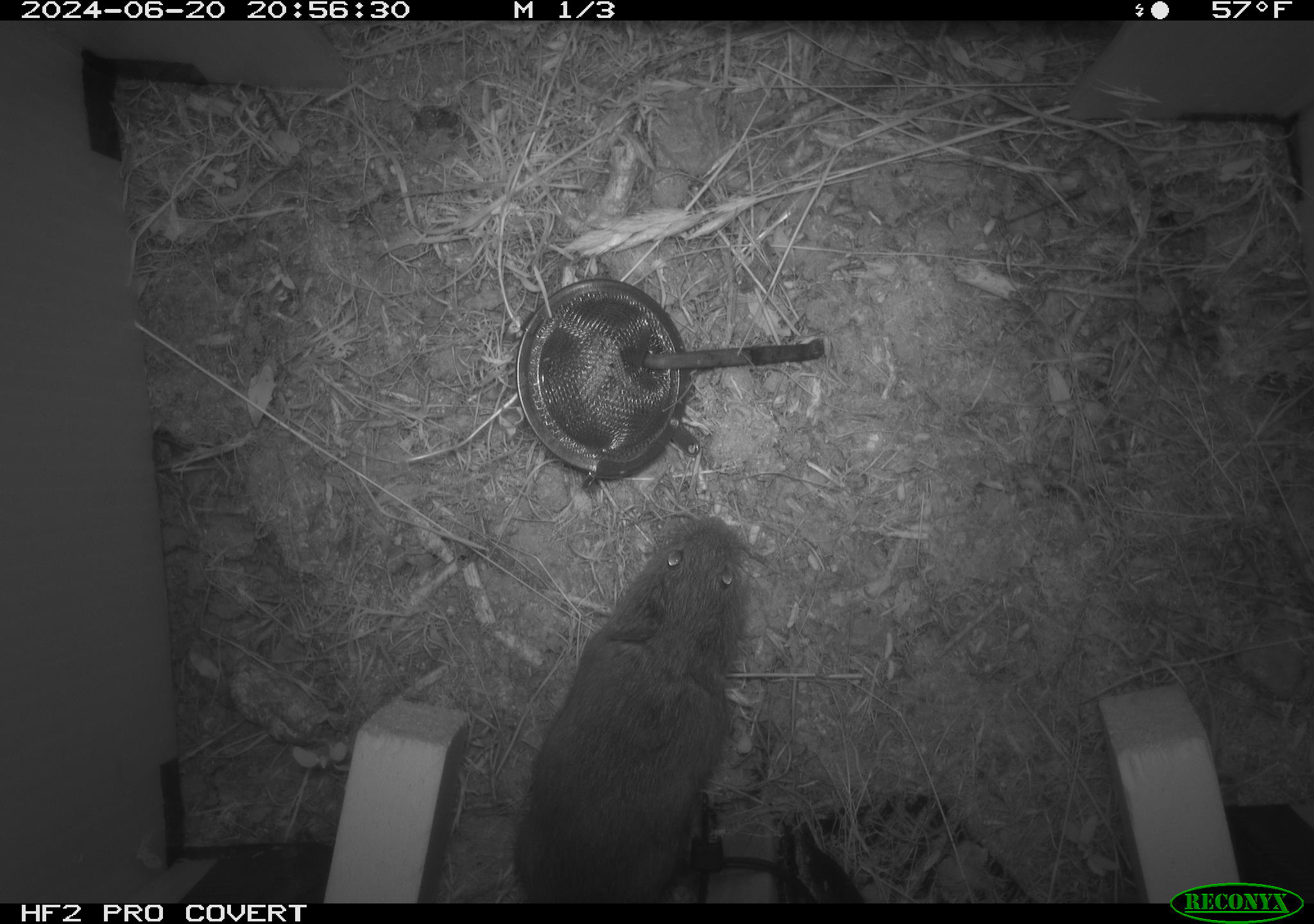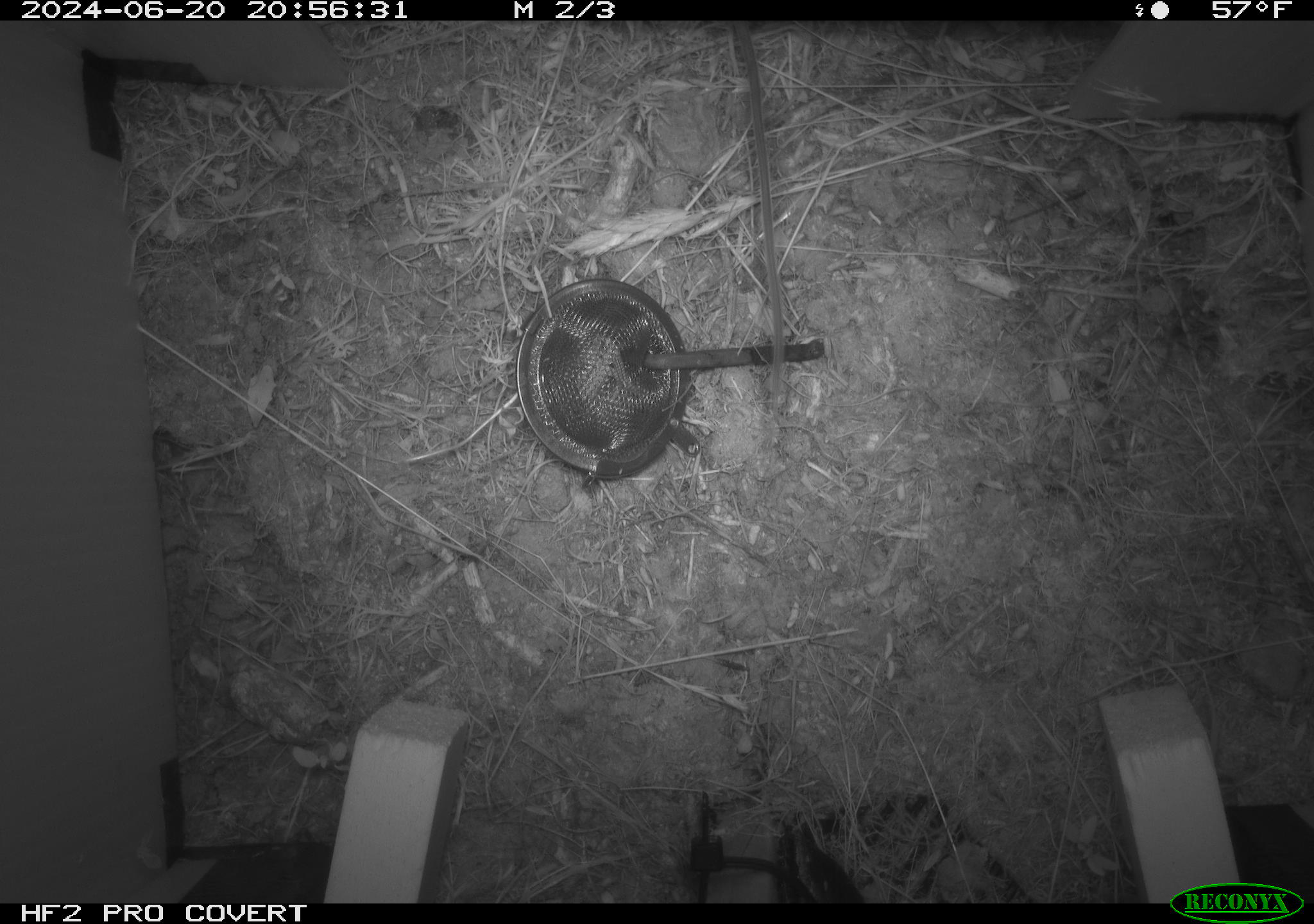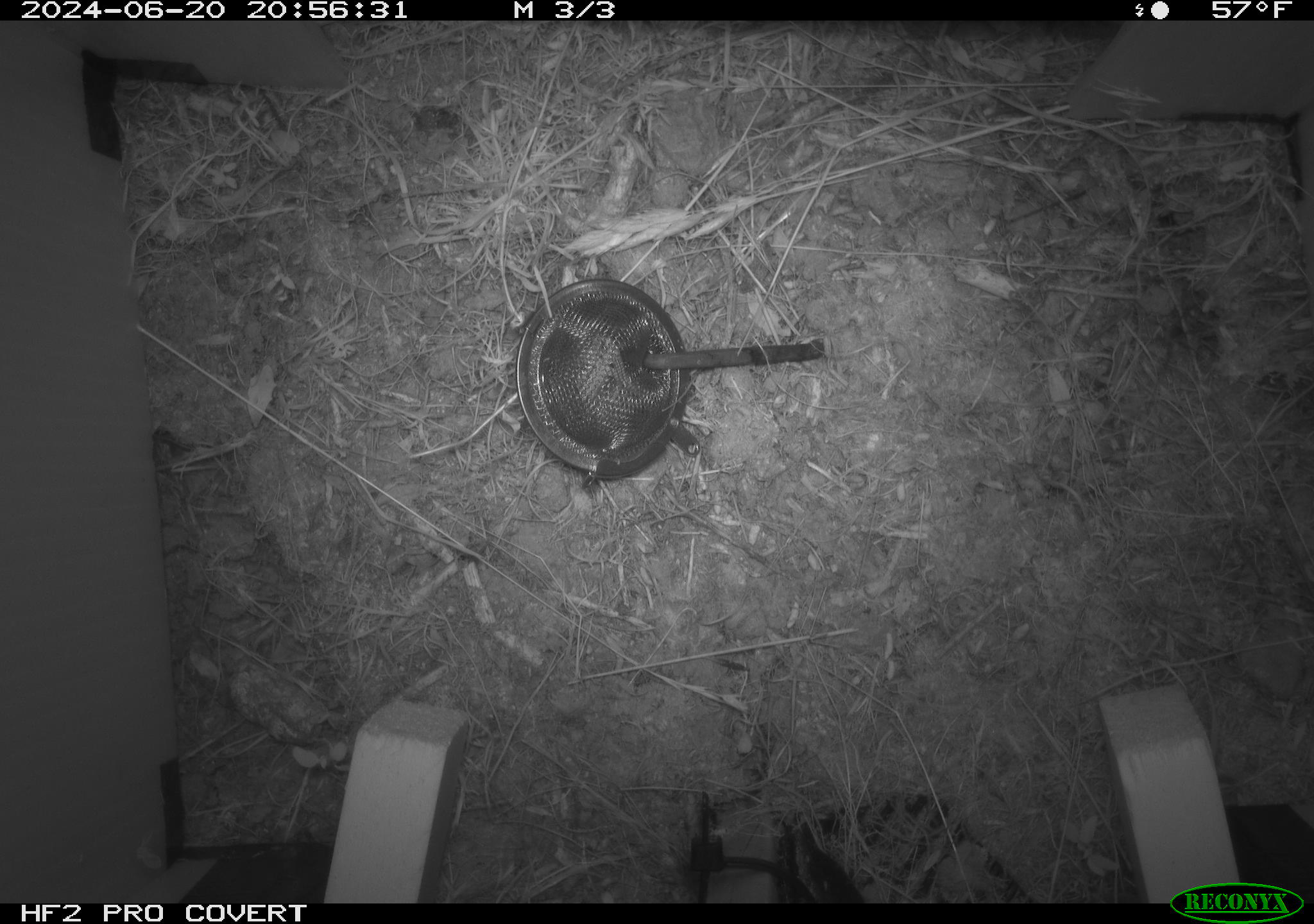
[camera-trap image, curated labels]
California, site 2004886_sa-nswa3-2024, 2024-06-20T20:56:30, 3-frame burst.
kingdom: Animalia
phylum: Chordata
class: Mammalia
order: Rodentia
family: Cricetidae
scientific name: Arvicolinae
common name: voles, lemmings, and muskrats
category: arvicolinae subfamily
Arvicolinae subfamily (voles, lemmings, and muskrats) (Arvicolinae).